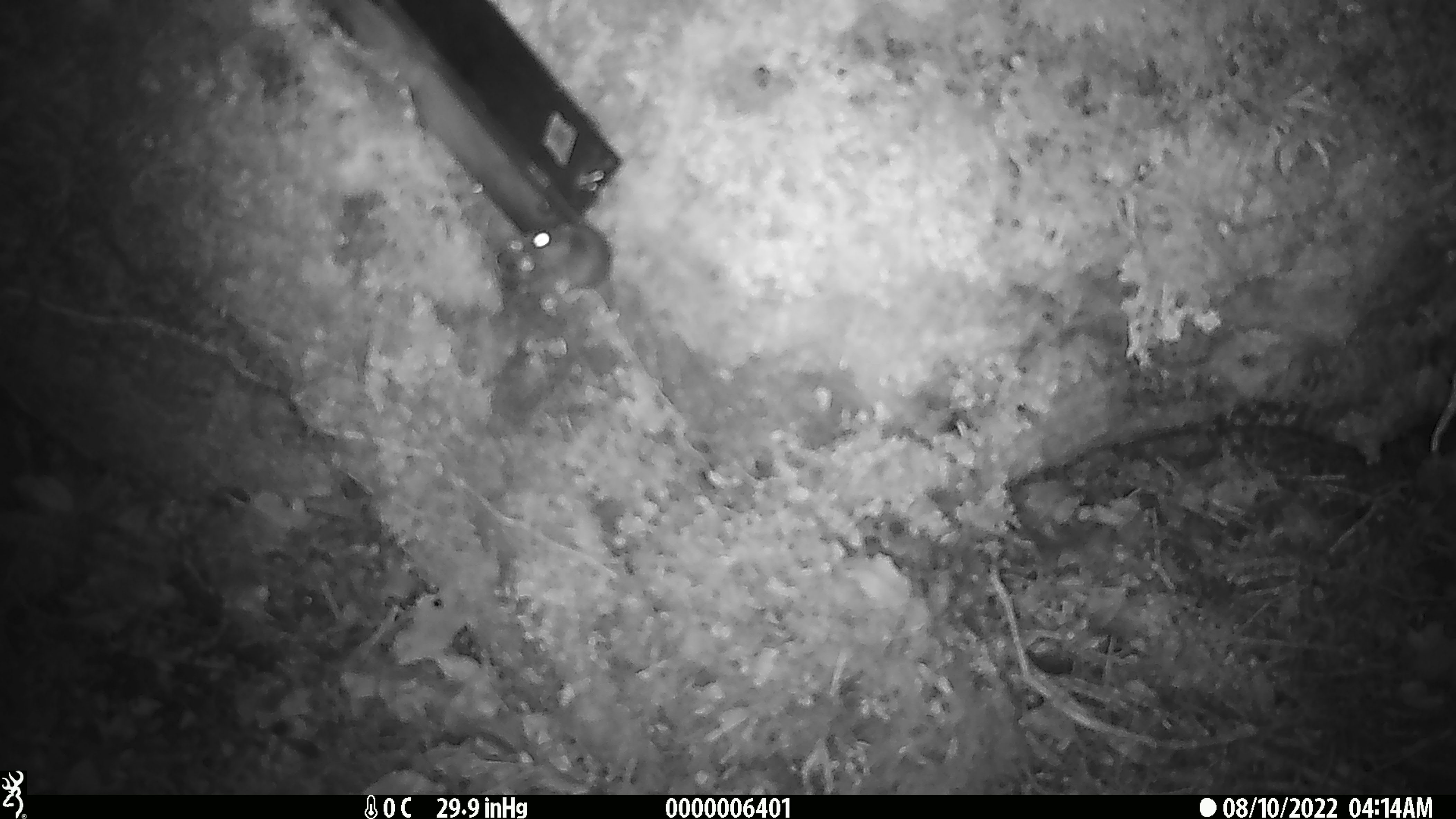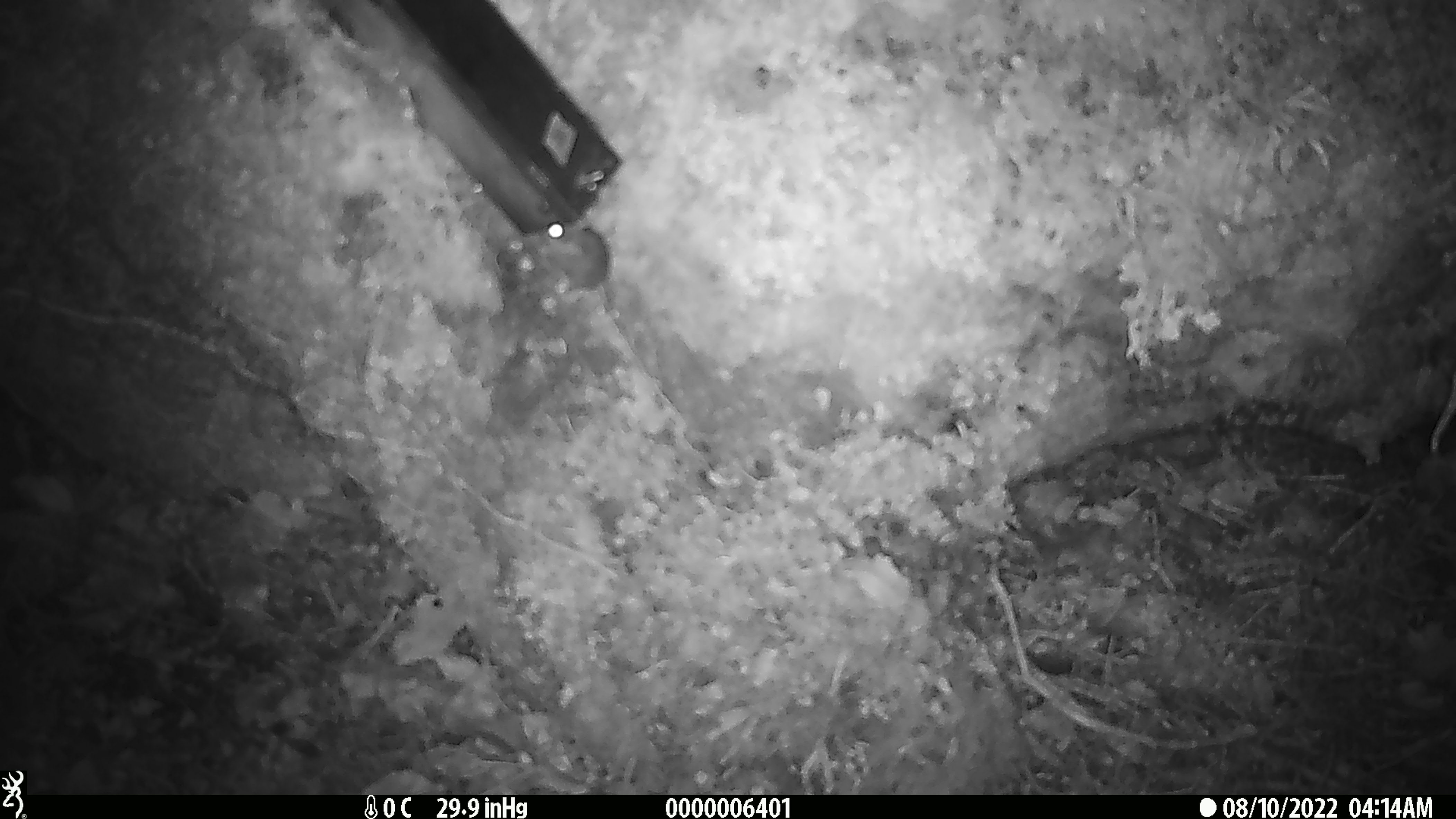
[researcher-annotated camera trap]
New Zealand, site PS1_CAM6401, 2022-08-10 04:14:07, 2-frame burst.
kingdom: Animalia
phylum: Chordata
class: Mammalia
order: Rodentia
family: Muridae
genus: Mus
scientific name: Mus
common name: mouse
Mouse (Mus).